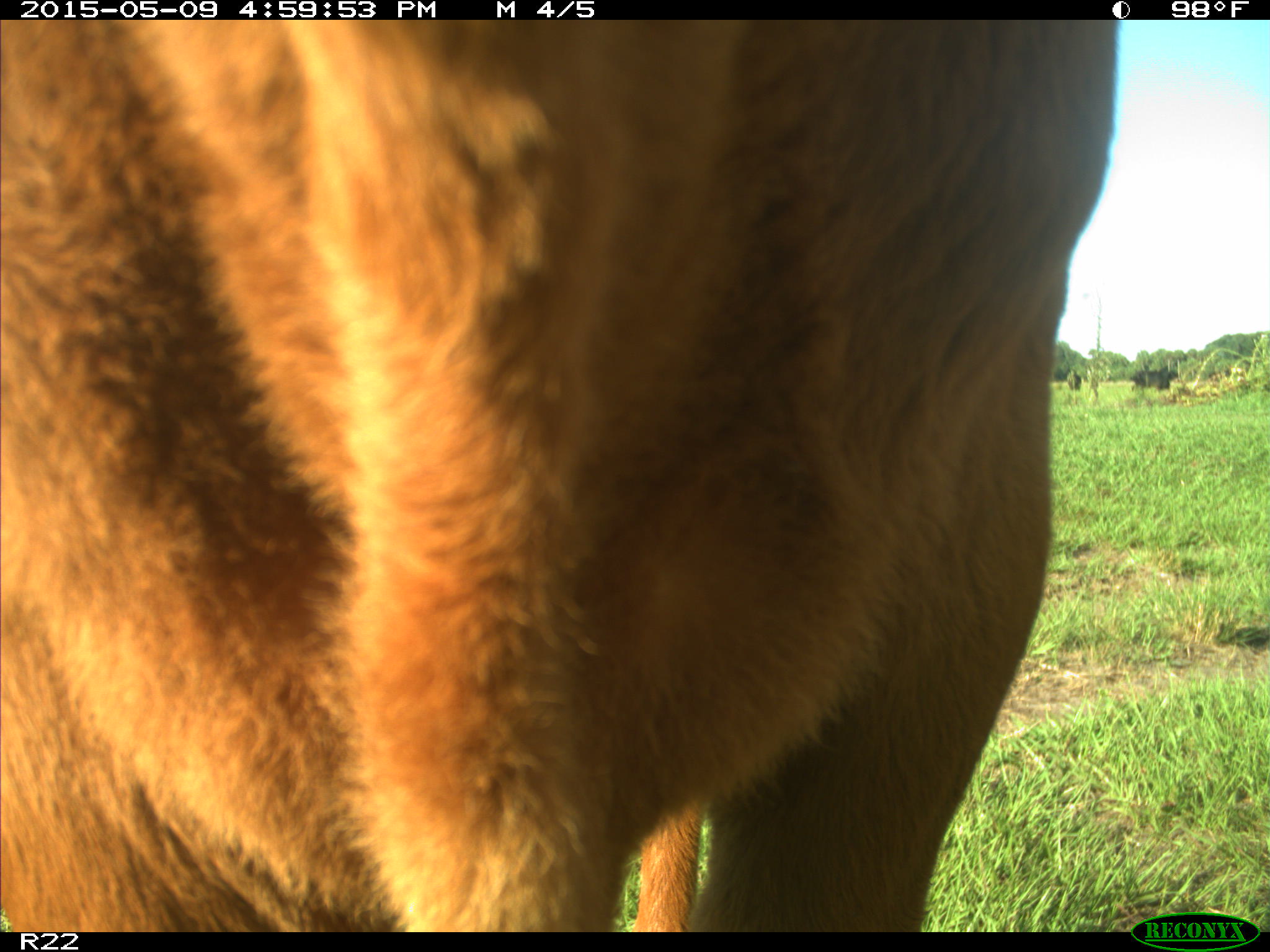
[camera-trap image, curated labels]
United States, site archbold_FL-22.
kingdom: Animalia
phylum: Chordata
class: Mammalia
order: Artiodactyla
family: Bovidae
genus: Bos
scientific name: Bos taurus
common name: domestic cow